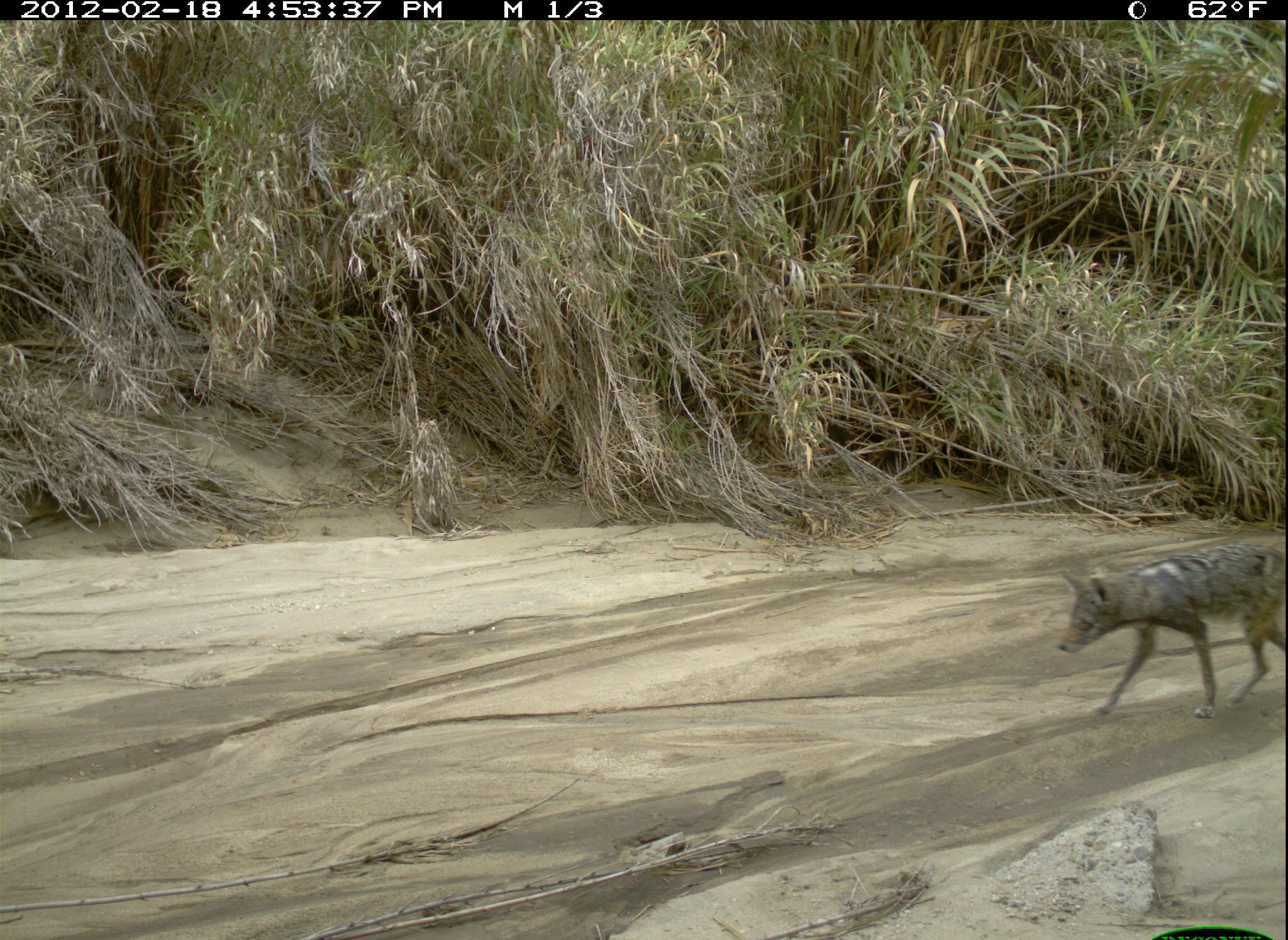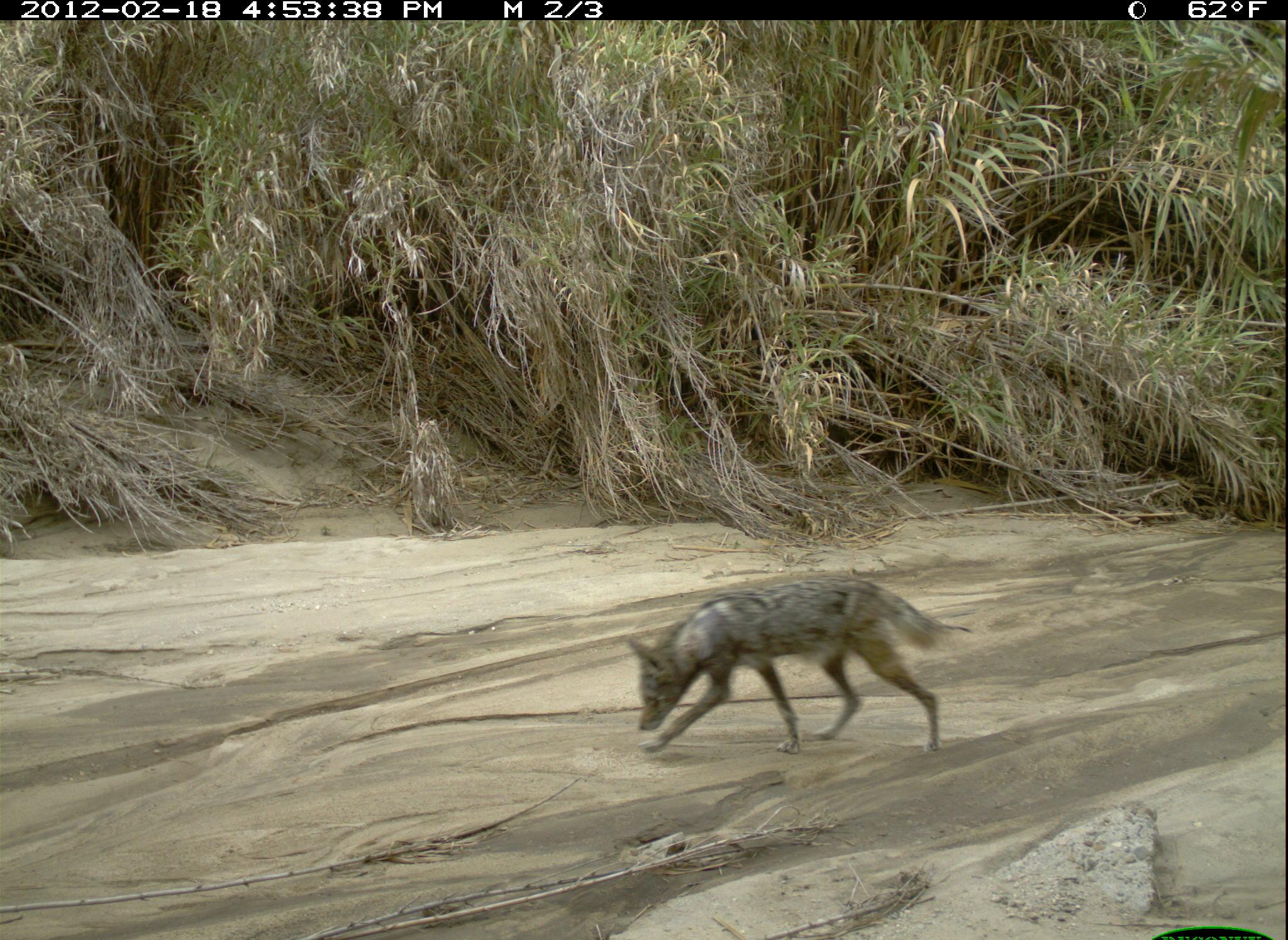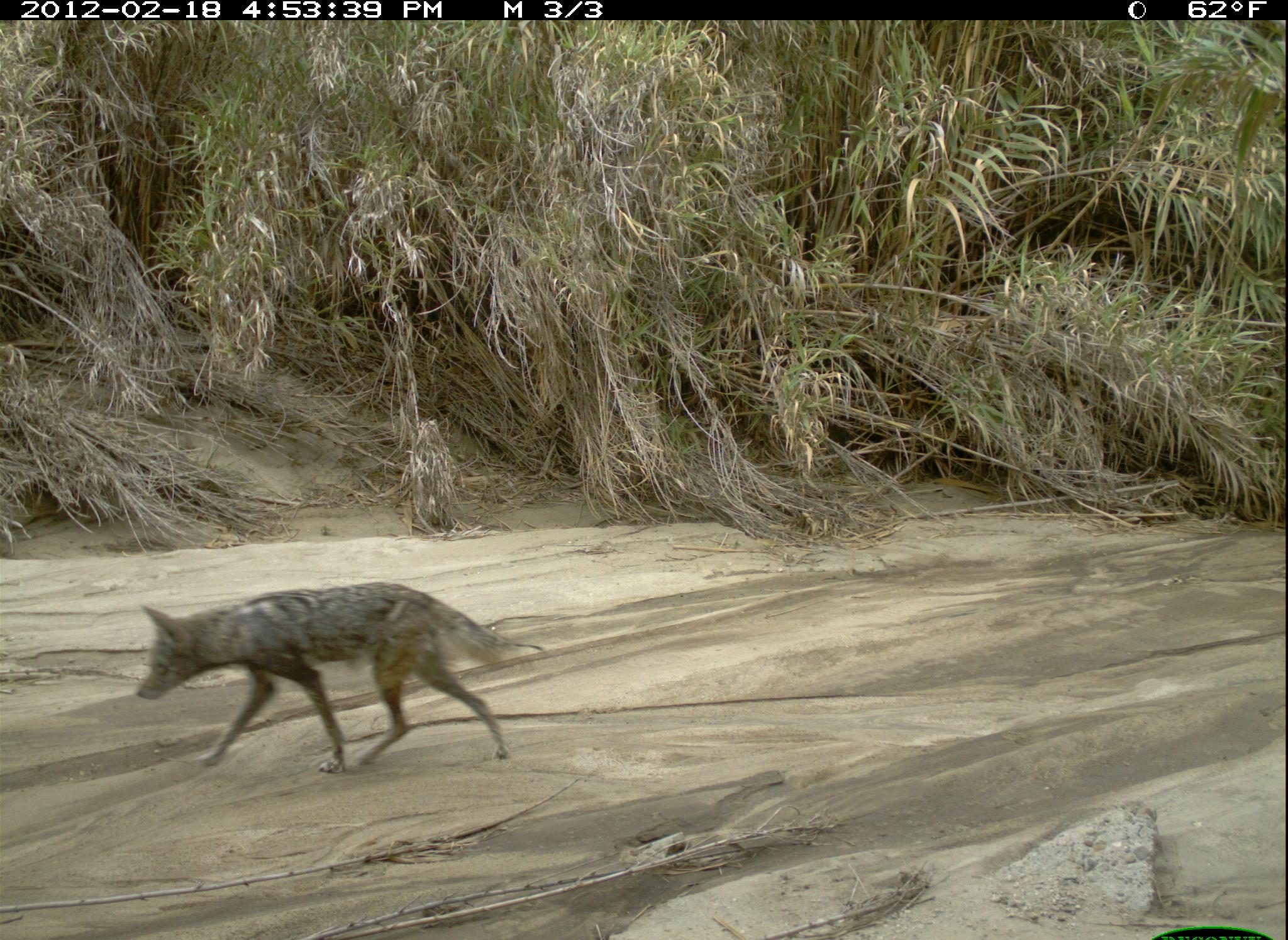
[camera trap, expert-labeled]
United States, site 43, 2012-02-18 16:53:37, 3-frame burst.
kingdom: Animalia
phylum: Chordata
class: Mammalia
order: Carnivora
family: Canidae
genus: Canis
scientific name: Canis latrans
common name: coyote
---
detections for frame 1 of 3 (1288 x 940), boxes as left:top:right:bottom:
coyote: 1053:541:1288:727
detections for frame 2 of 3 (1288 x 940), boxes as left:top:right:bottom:
coyote: 625:575:968:767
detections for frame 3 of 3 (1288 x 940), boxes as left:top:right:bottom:
coyote: 129:577:547:789